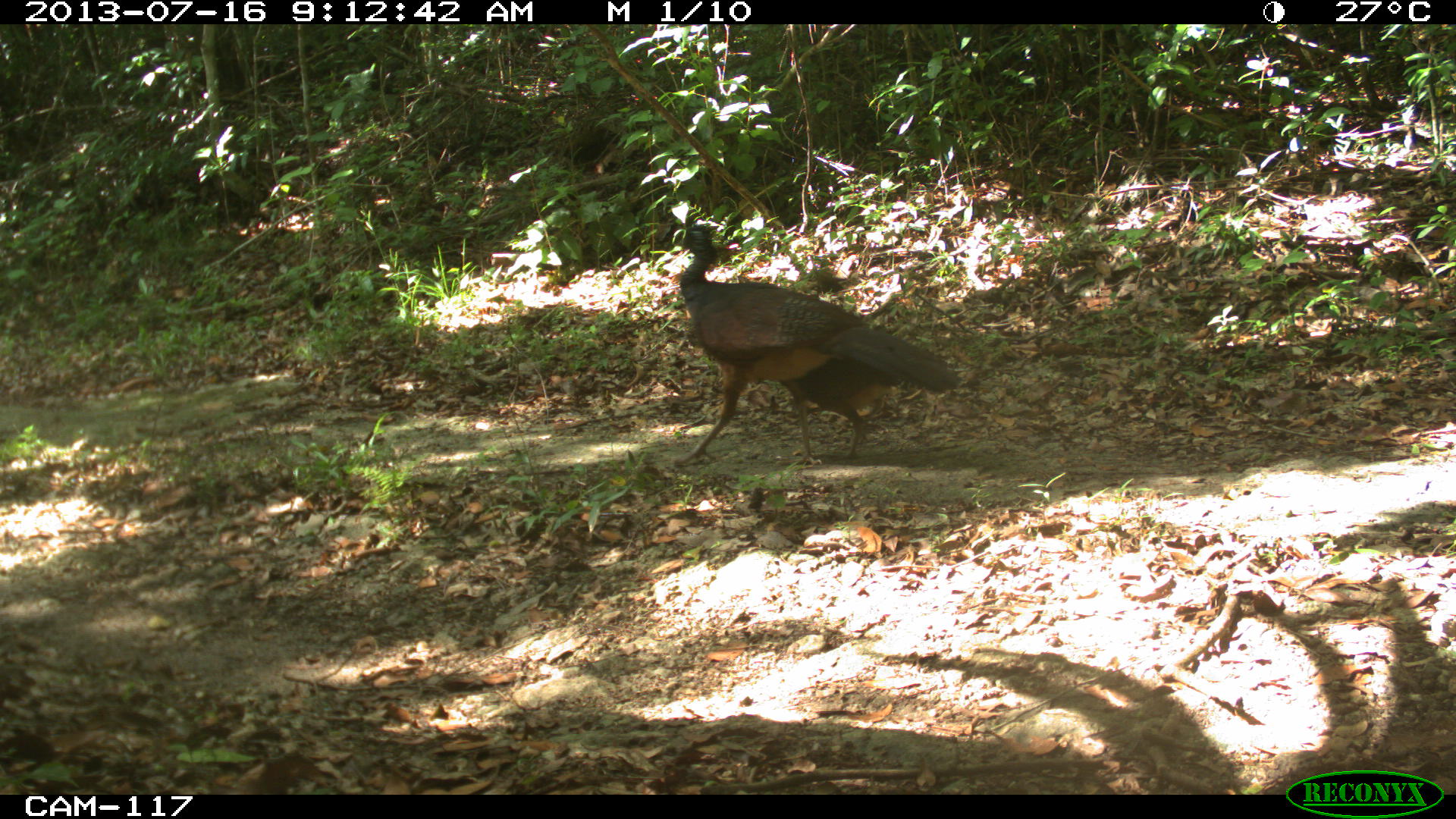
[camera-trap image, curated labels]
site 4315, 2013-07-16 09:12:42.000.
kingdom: Animalia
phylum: Chordata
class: Aves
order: Galliformes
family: Cracidae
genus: Crax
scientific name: Crax rubra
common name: great curassow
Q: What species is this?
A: Crax rubra (great curassow).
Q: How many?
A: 2.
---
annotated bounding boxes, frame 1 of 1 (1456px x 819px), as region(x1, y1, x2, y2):
crax rubra: region(669, 223, 961, 463)